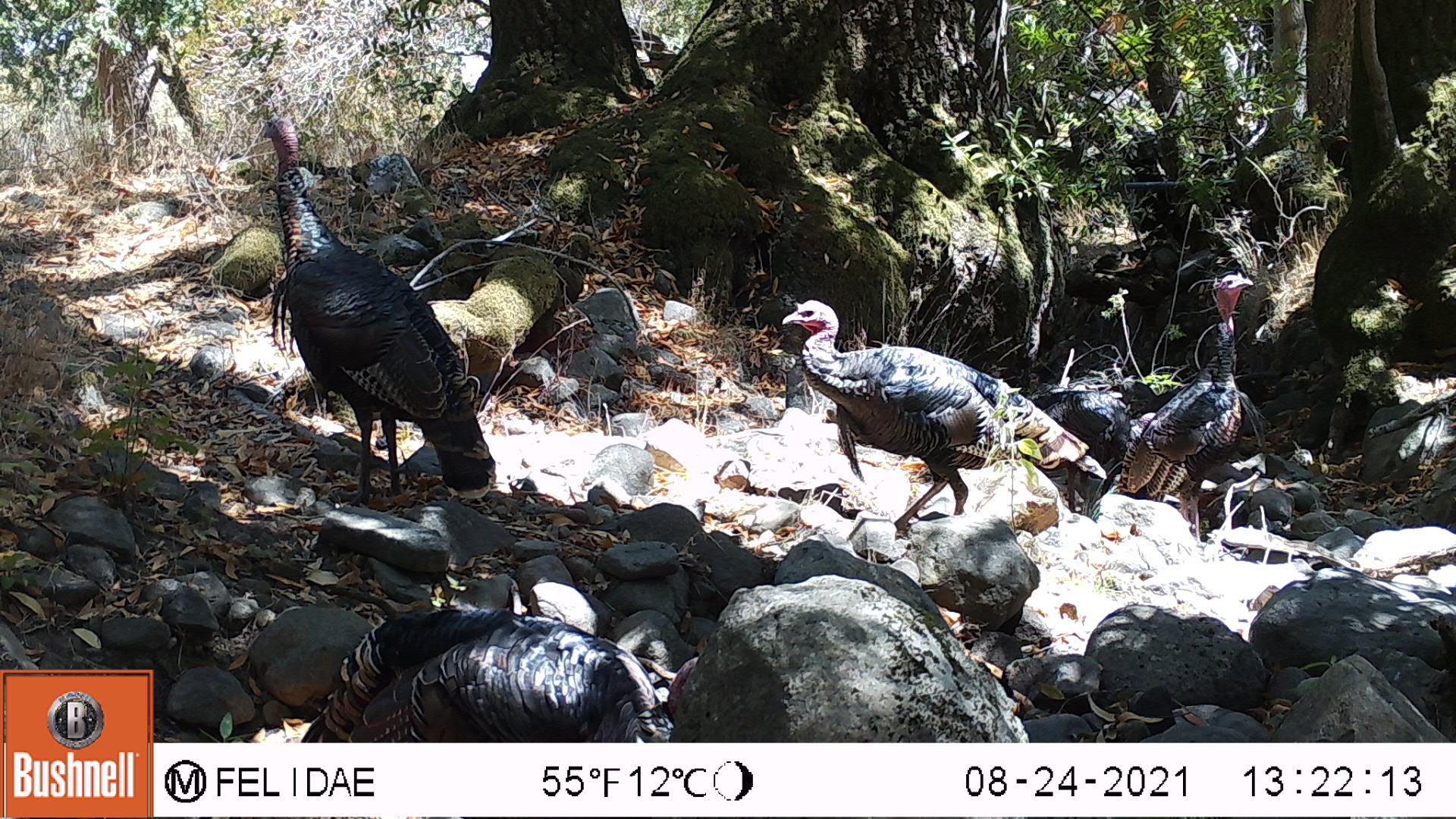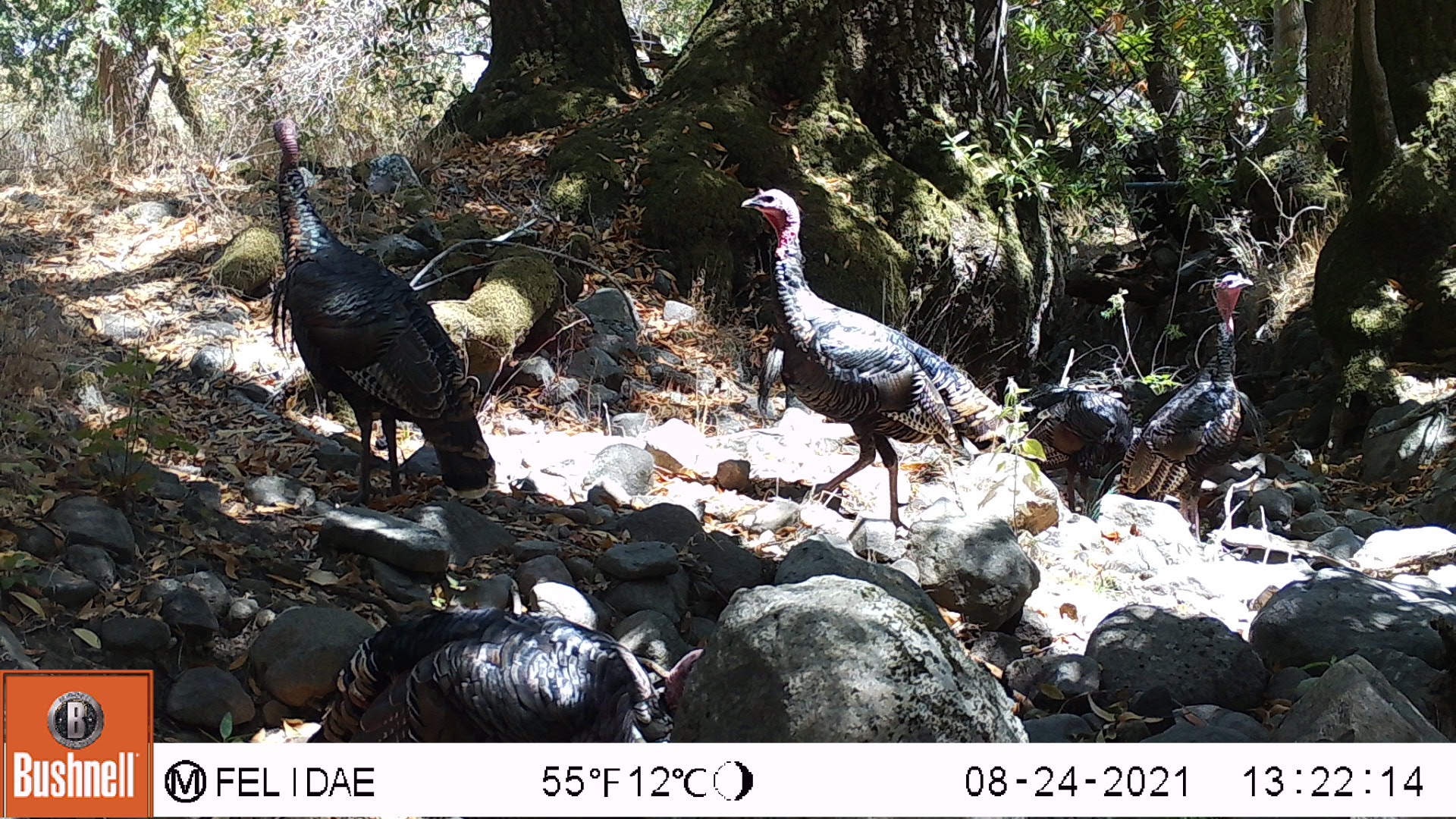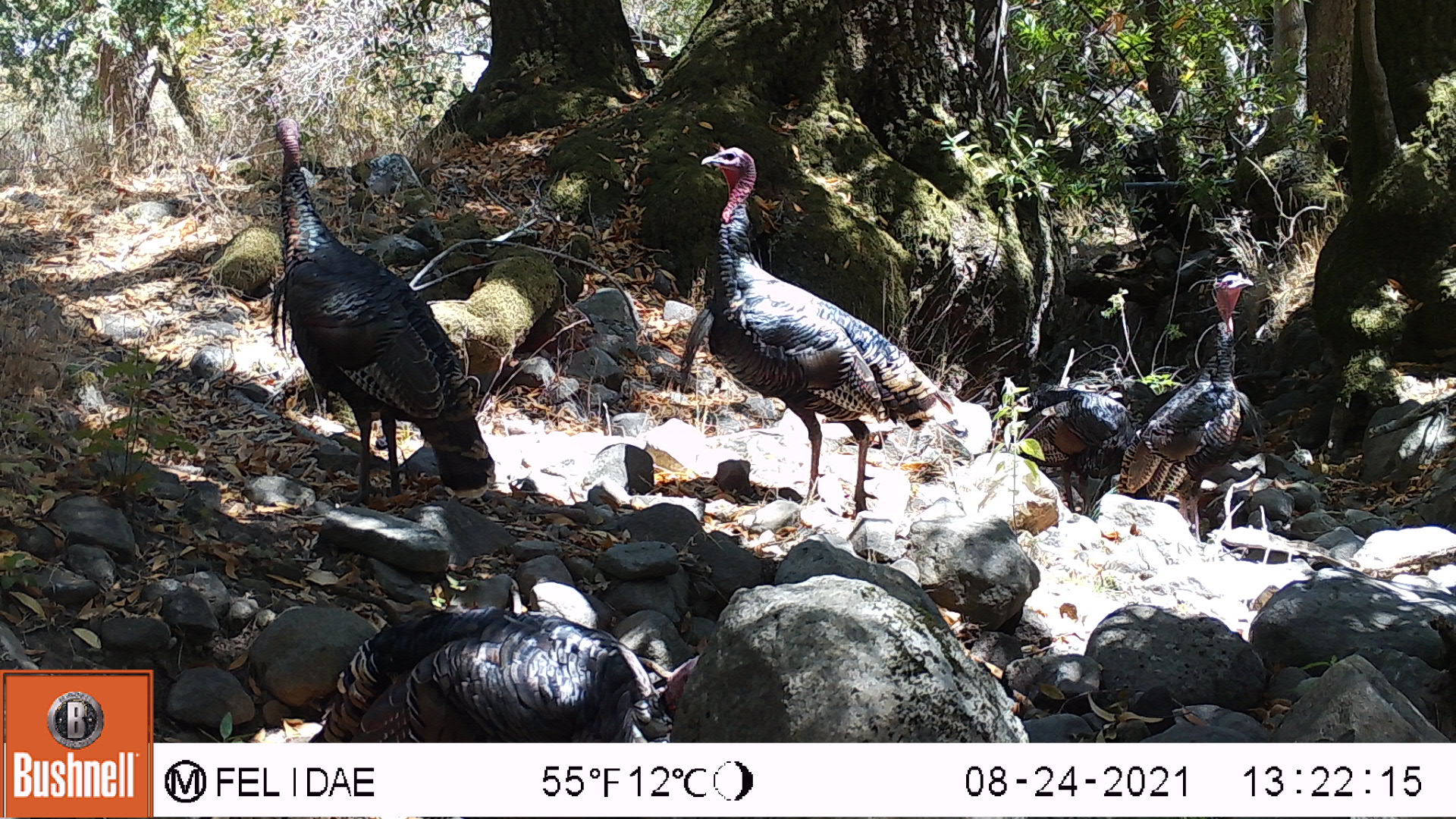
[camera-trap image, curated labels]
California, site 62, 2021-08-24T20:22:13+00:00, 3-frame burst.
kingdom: Animalia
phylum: Chordata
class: Aves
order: Galliformes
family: Phasianidae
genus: Meleagris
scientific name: Meleagris gallopavo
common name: turkey